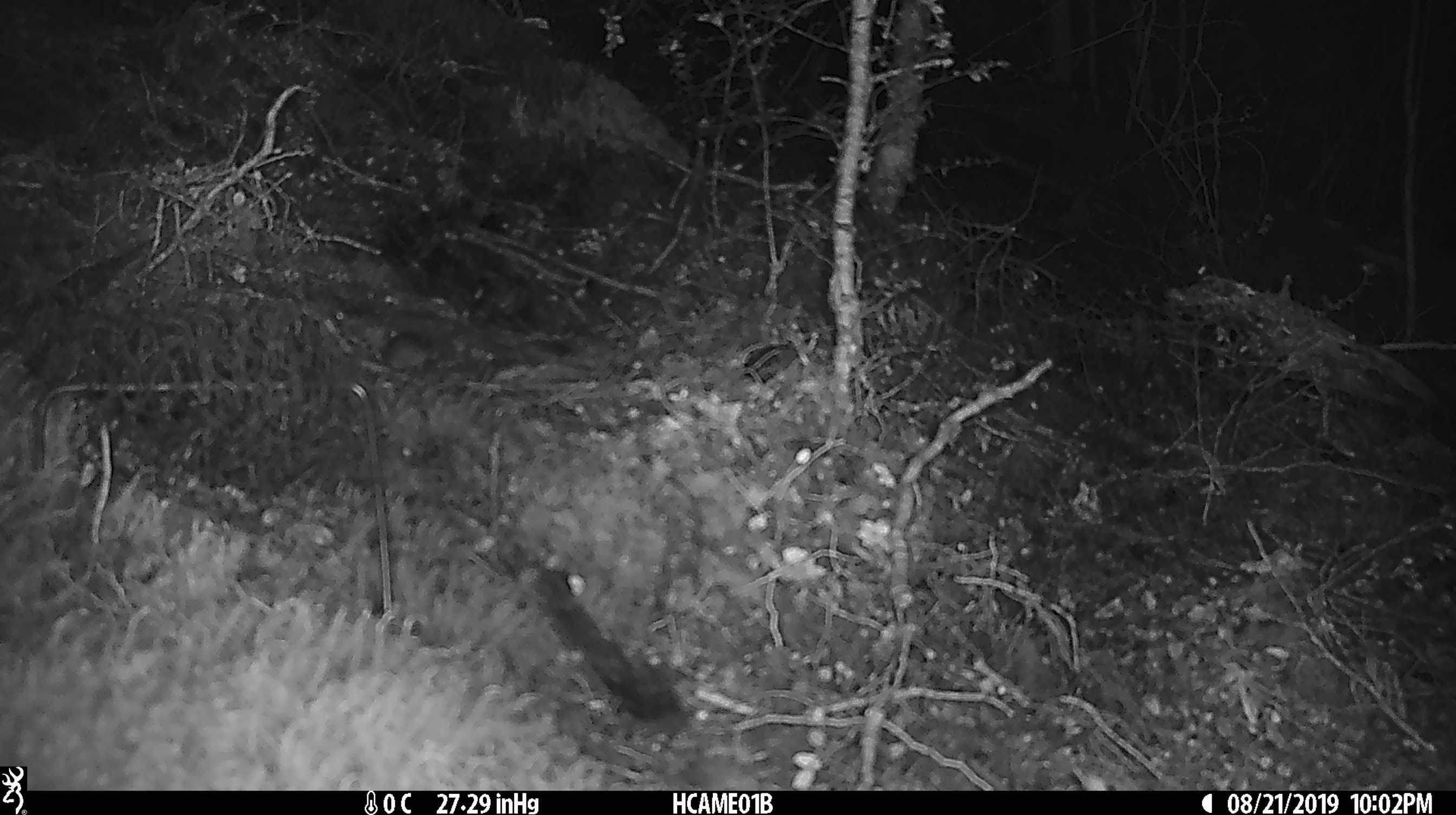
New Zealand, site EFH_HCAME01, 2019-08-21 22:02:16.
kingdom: Animalia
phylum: Chordata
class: Mammalia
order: Rodentia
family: Muridae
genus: Mus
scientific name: Mus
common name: mouse